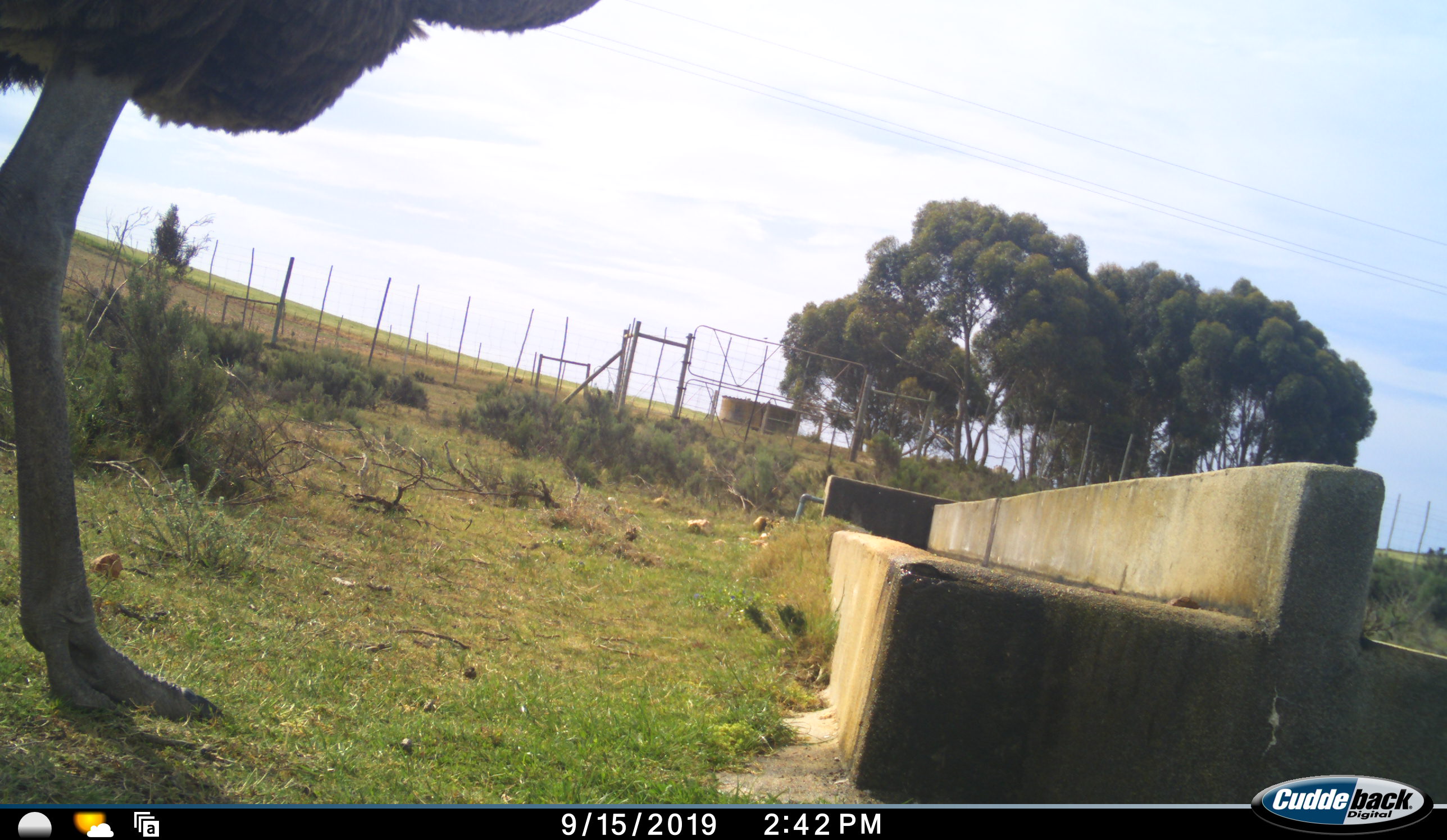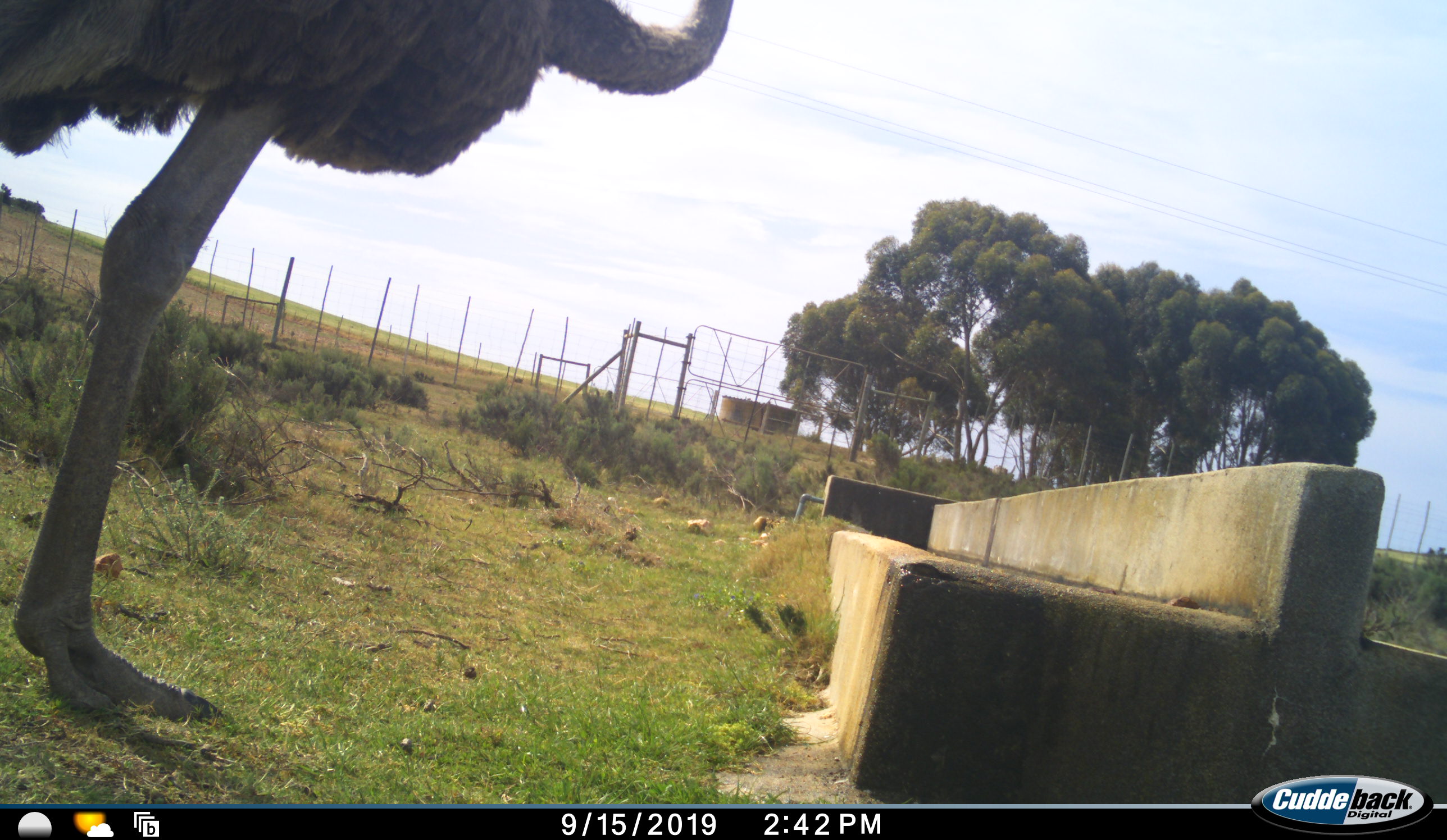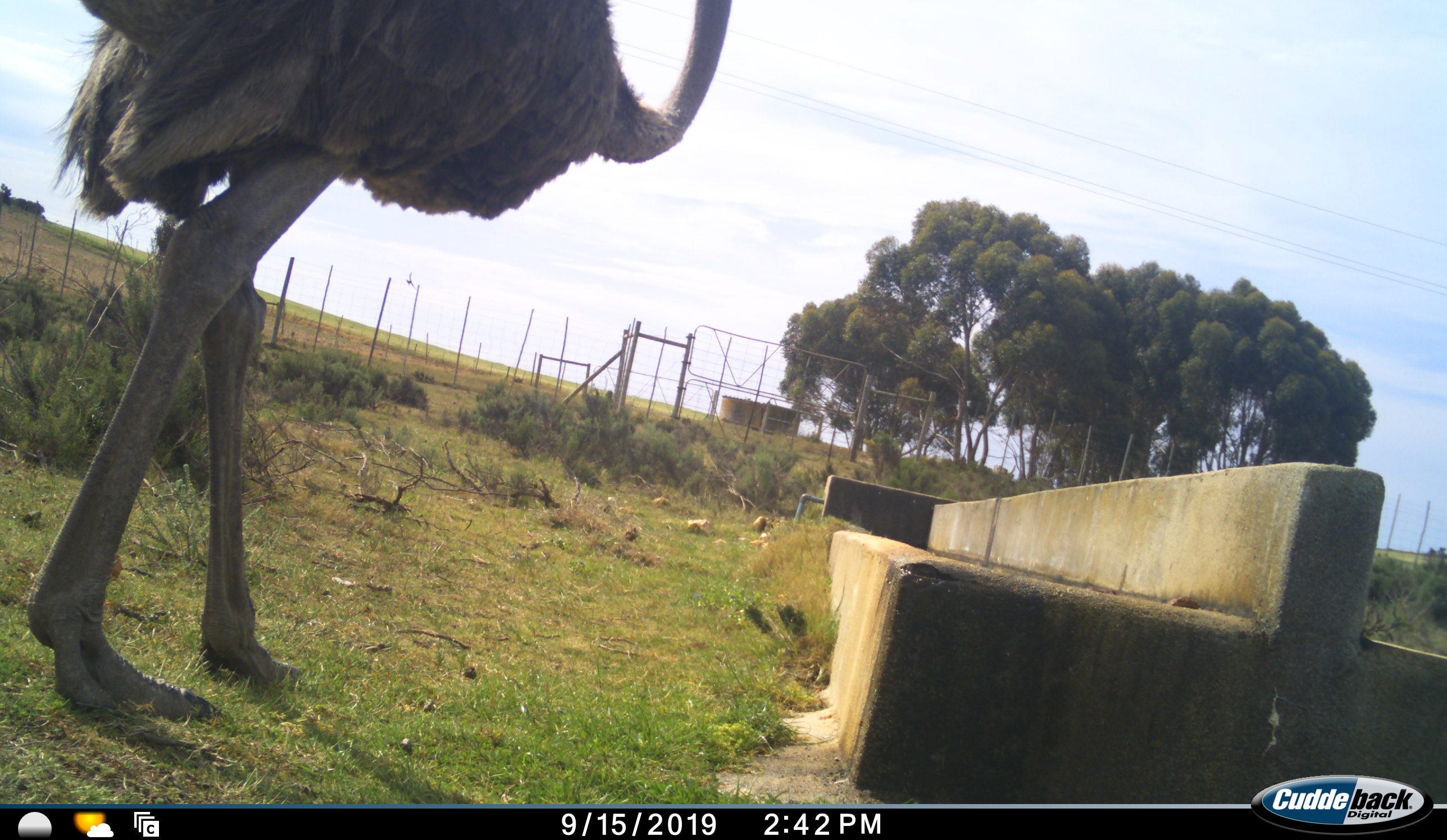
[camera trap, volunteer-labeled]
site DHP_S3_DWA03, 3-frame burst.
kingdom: Animalia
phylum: Chordata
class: Aves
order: Struthioniformes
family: Struthionidae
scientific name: Struthionidae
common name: ostrich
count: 1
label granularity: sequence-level